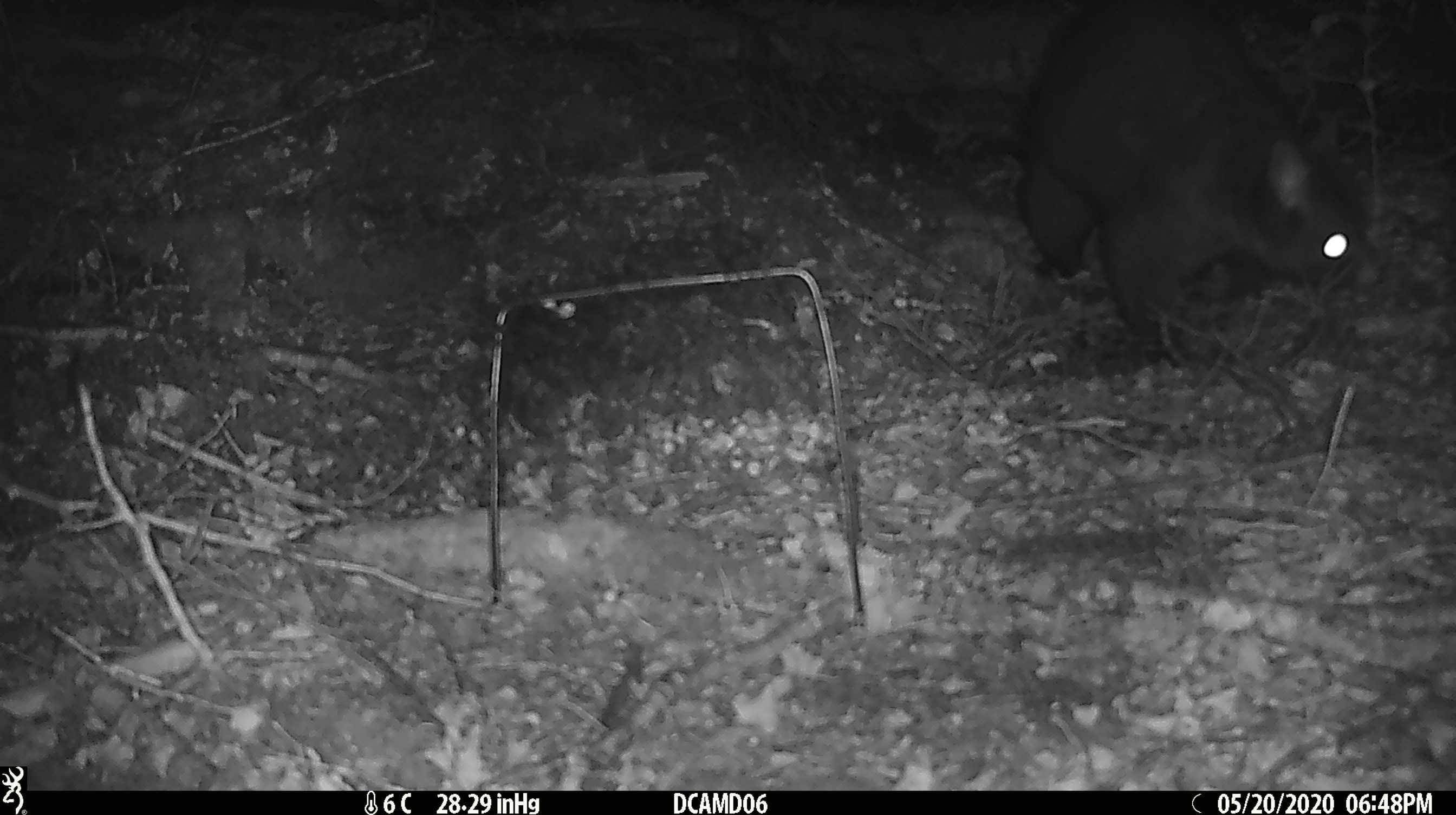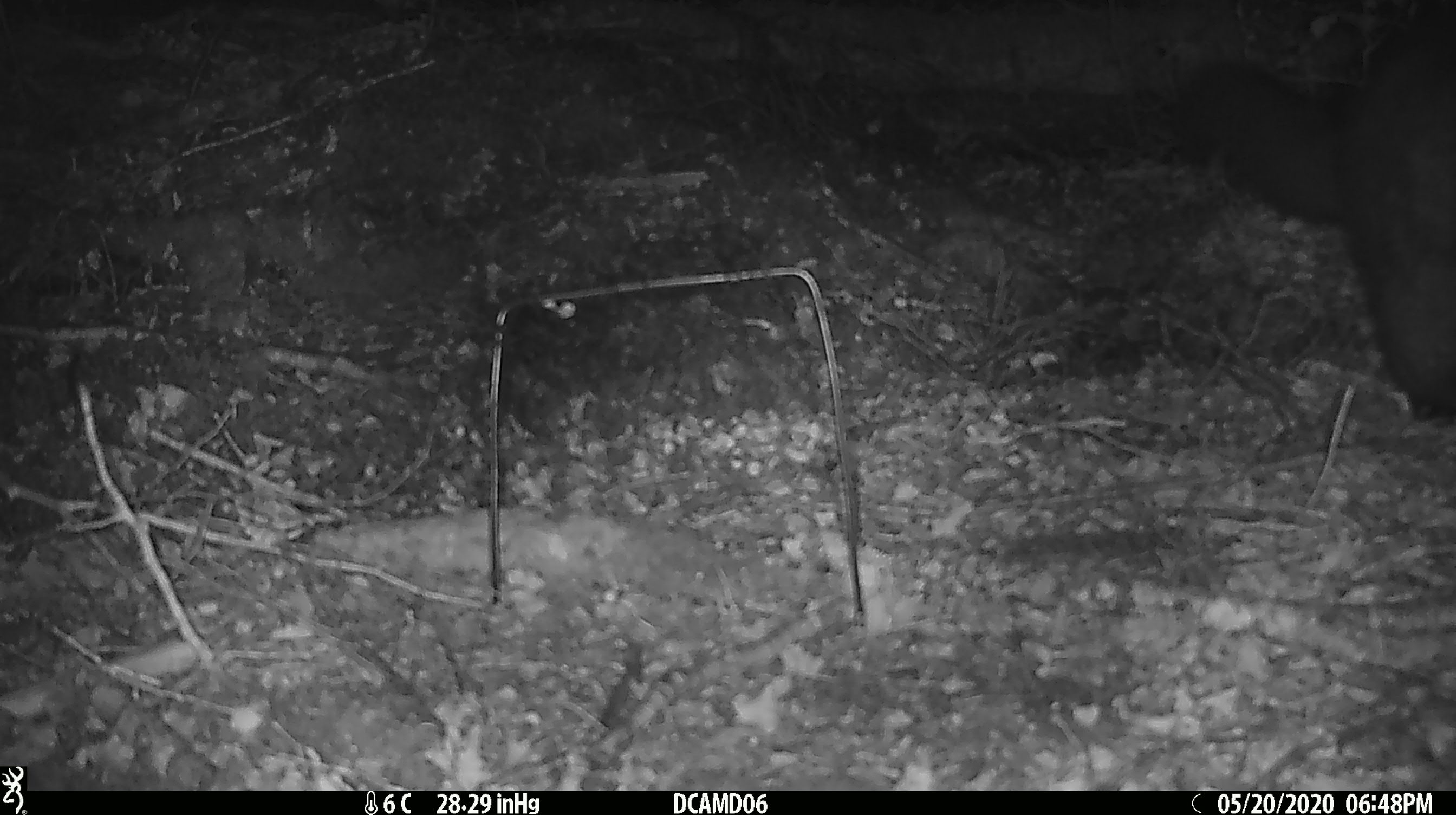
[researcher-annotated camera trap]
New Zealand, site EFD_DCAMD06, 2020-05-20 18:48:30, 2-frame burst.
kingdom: Animalia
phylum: Chordata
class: Mammalia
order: Diprotodontia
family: Phalangeridae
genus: Trichosurus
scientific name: Trichosurus vulpecula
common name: common brushtail possum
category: possum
Possum (common brushtail possum) (Trichosurus vulpecula).